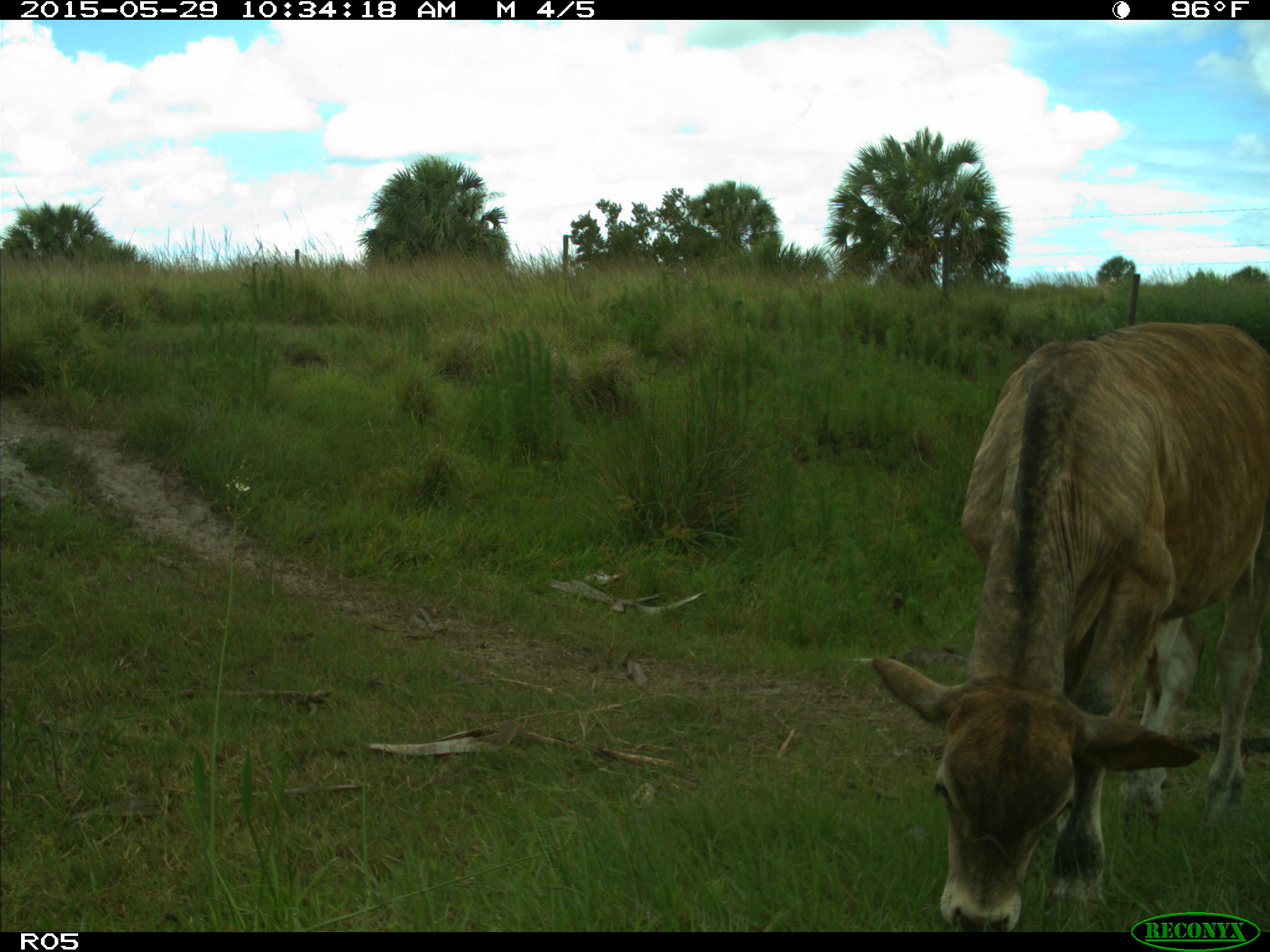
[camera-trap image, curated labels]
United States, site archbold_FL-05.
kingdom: Animalia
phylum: Chordata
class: Mammalia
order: Artiodactyla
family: Bovidae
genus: Bos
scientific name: Bos taurus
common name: domestic cow